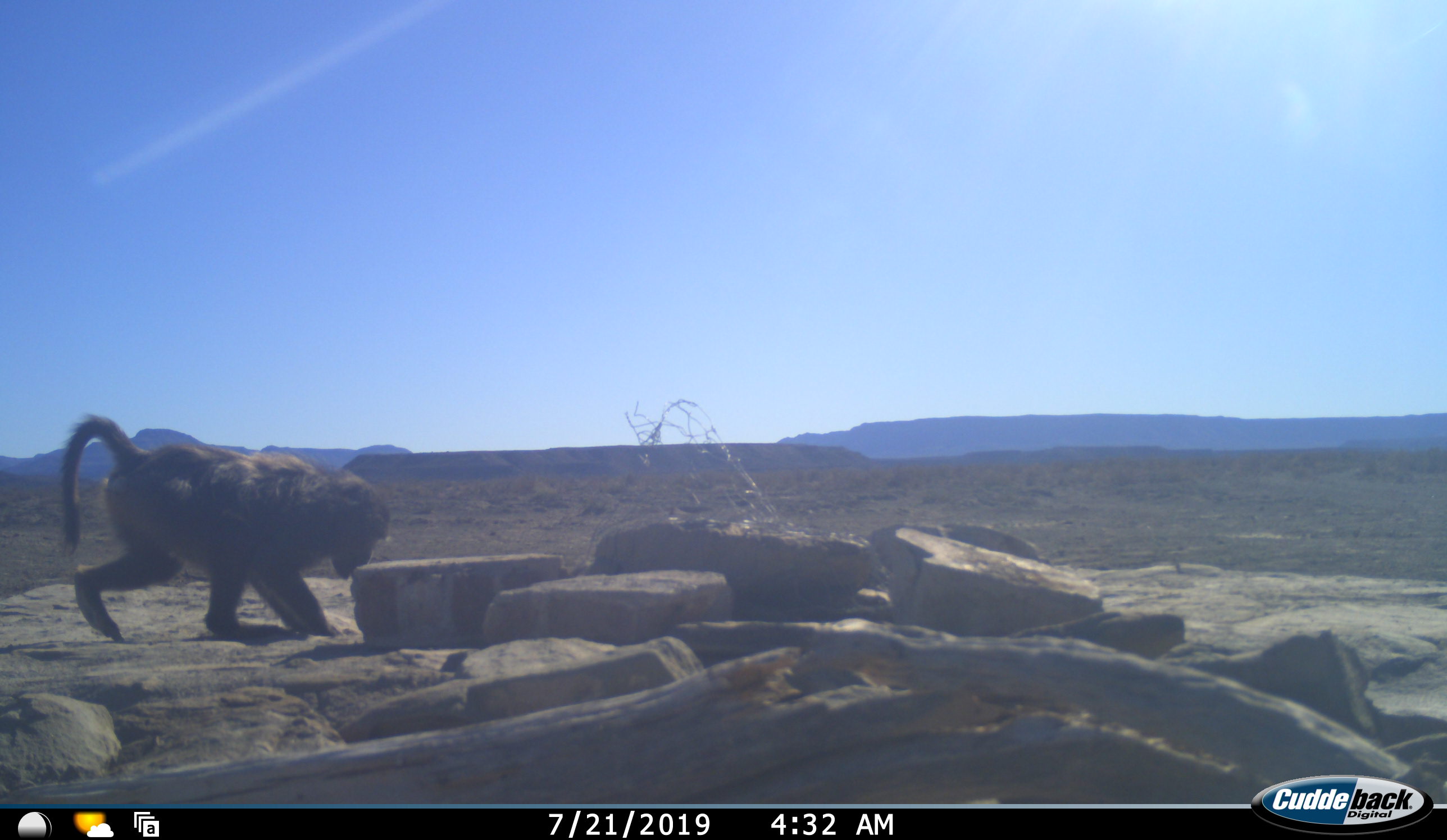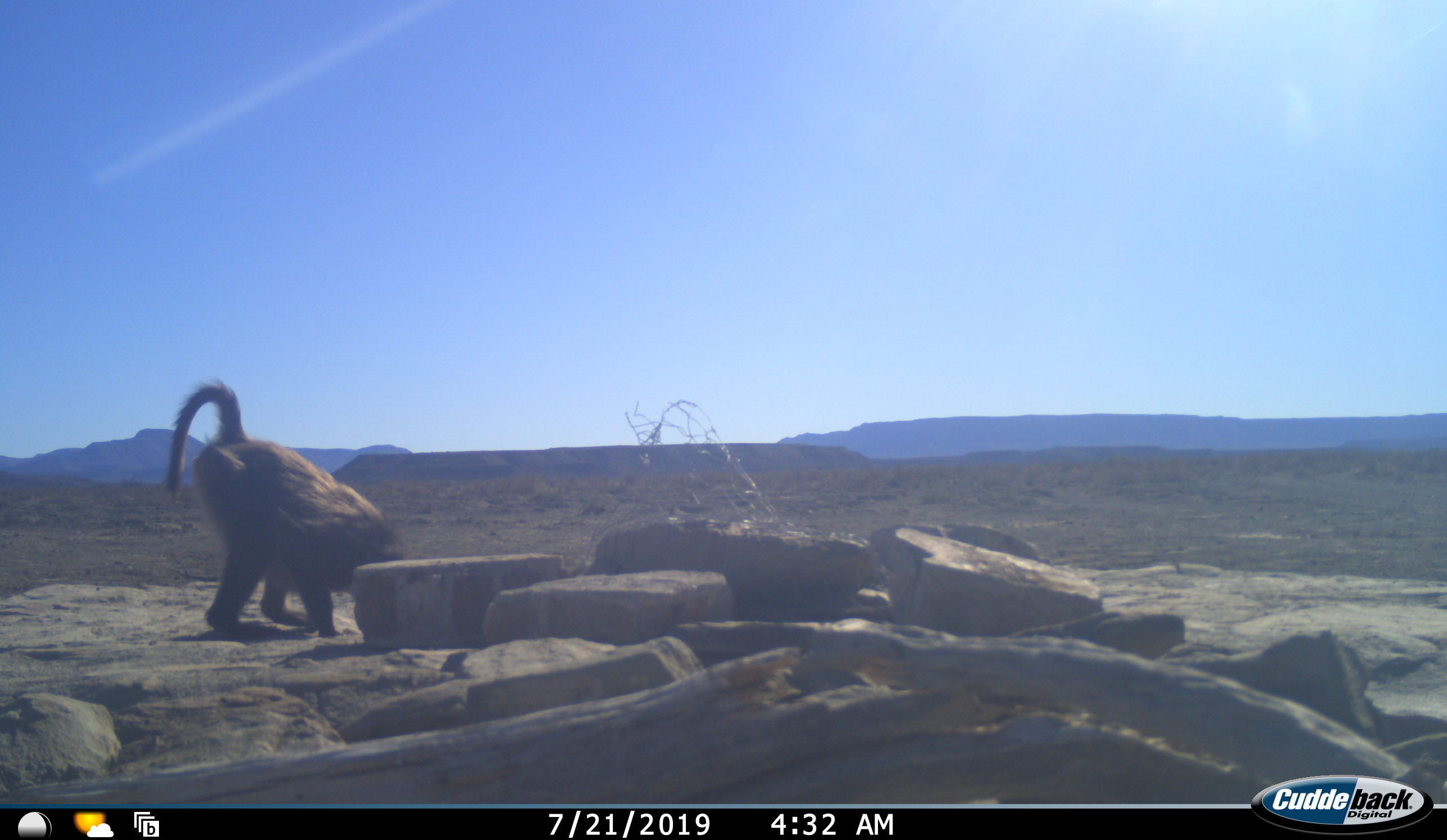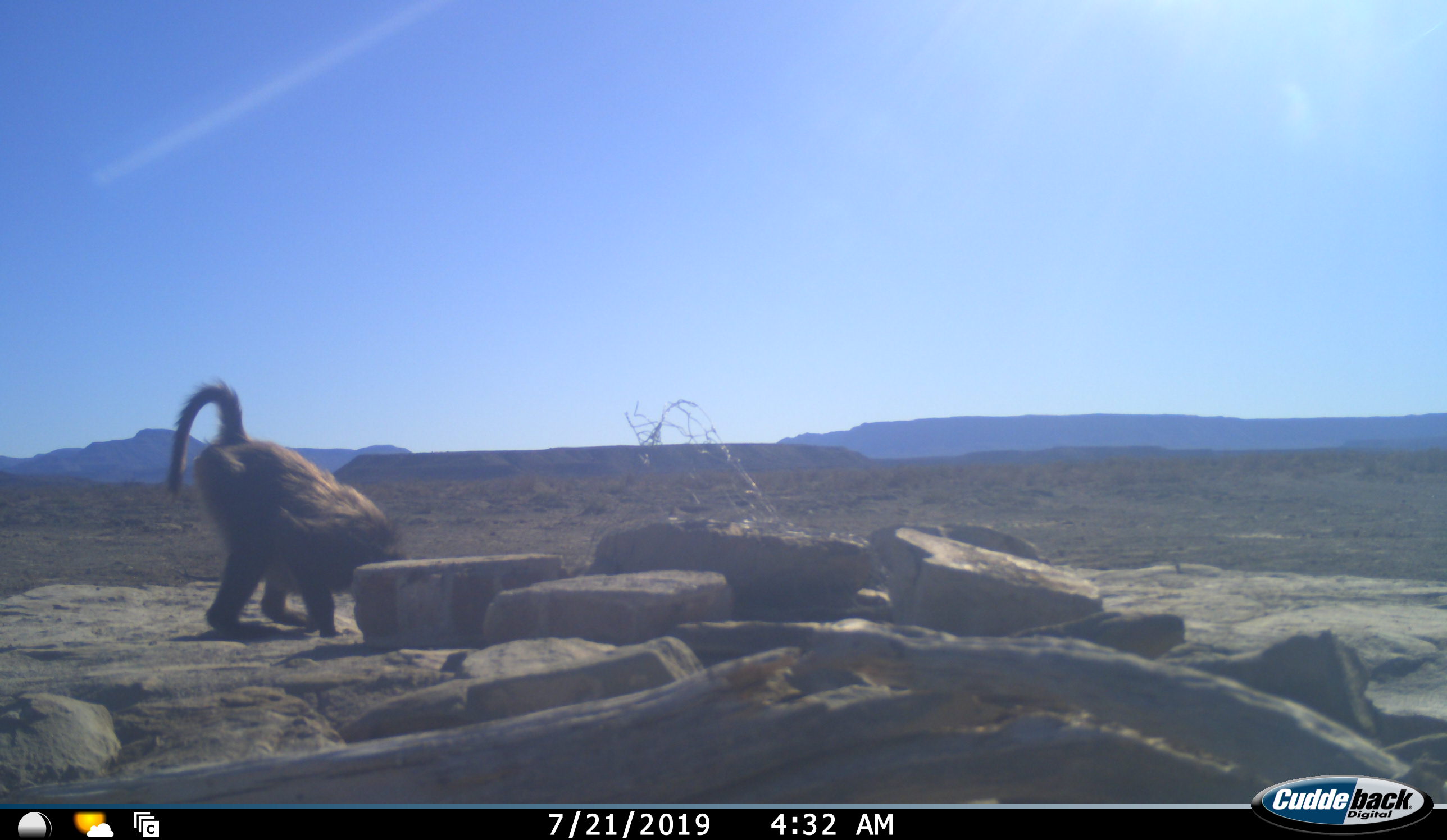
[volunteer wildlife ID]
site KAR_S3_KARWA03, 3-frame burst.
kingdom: Animalia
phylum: Chordata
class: Mammalia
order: Primates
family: Cercopithecidae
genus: Papio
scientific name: Papio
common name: baboon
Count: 1.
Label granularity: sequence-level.